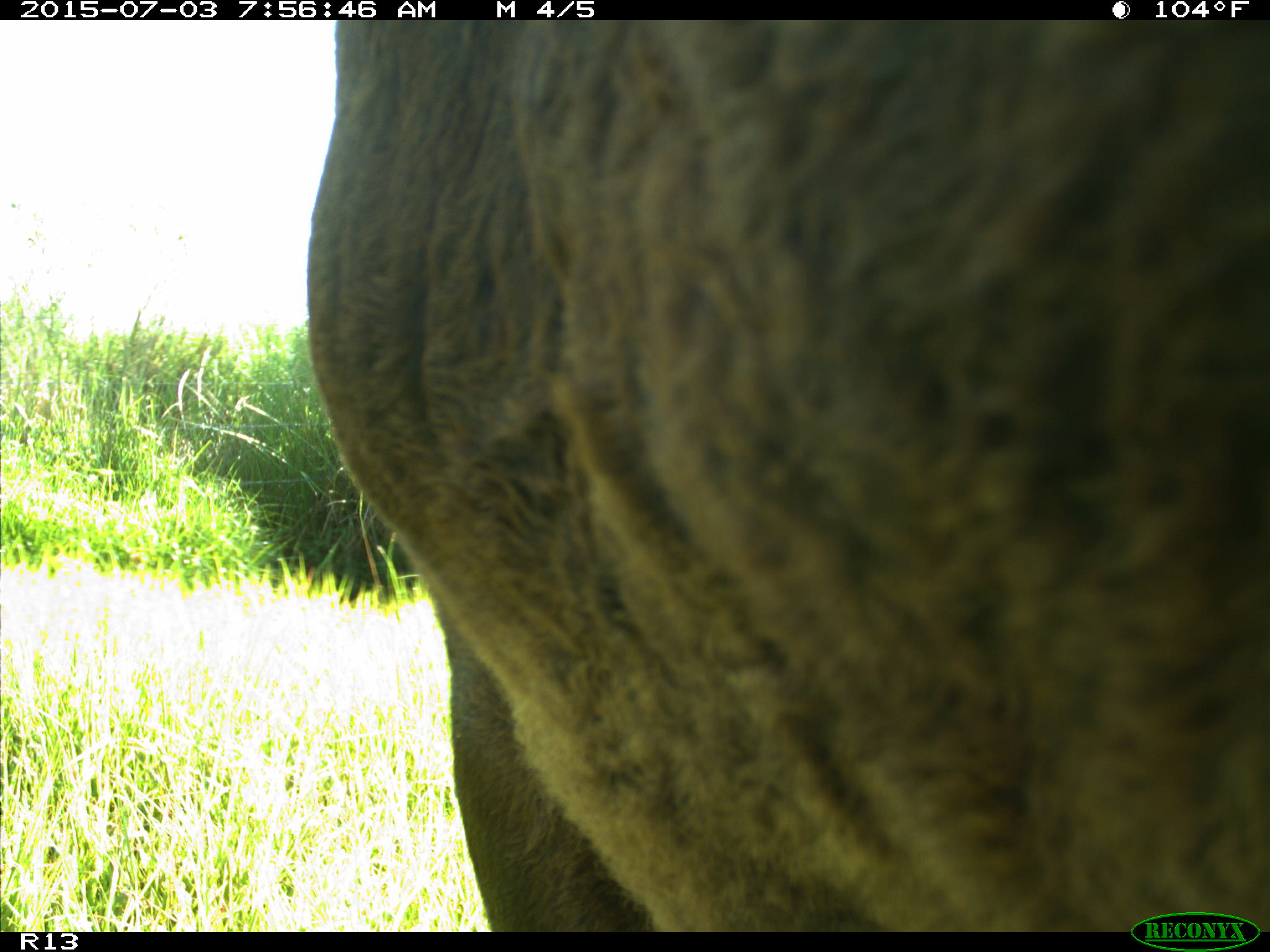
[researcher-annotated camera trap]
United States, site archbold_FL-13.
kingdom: Animalia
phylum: Chordata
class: Mammalia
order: Artiodactyla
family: Bovidae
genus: Bos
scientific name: Bos taurus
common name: domestic cow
Bos taurus (domestic cow).